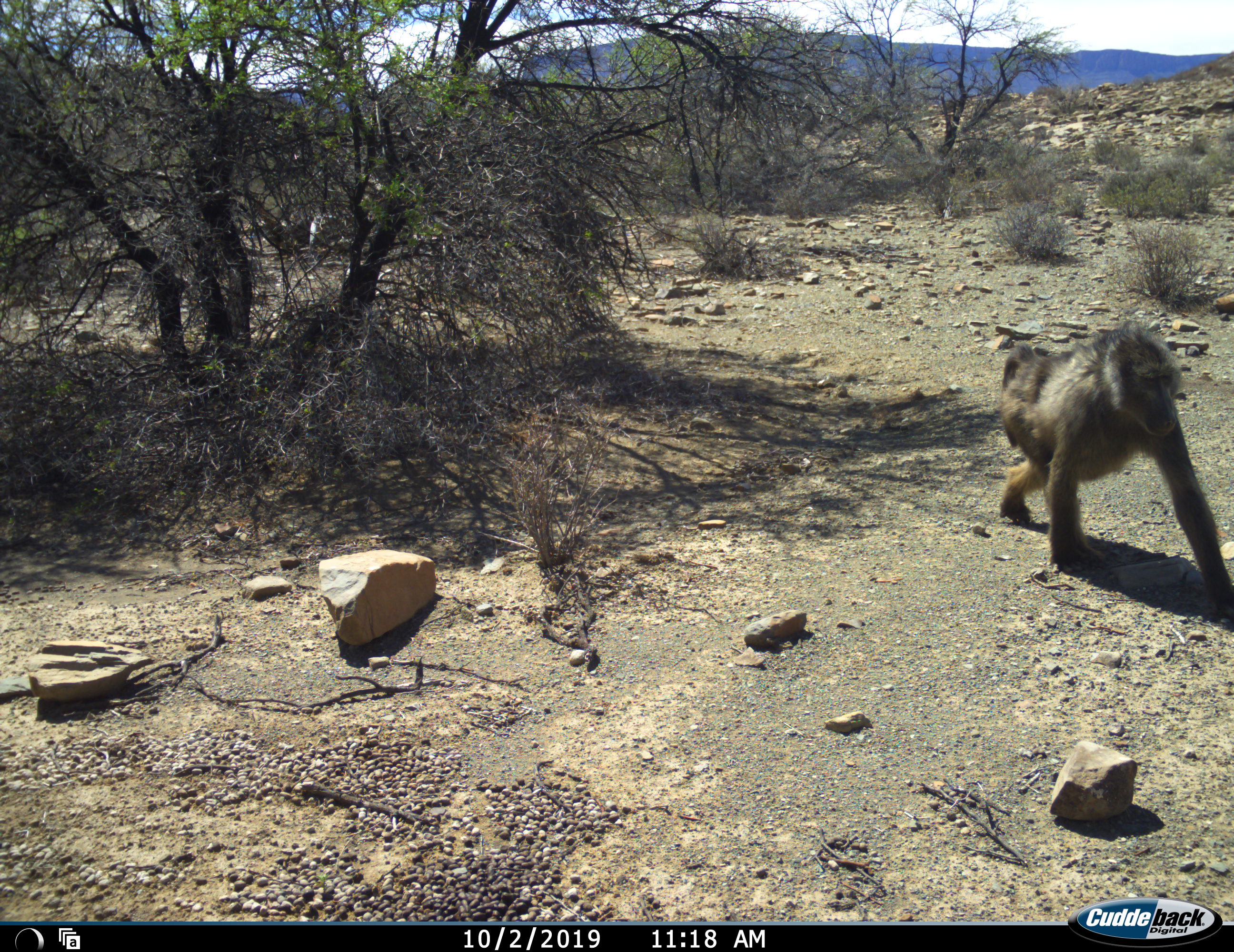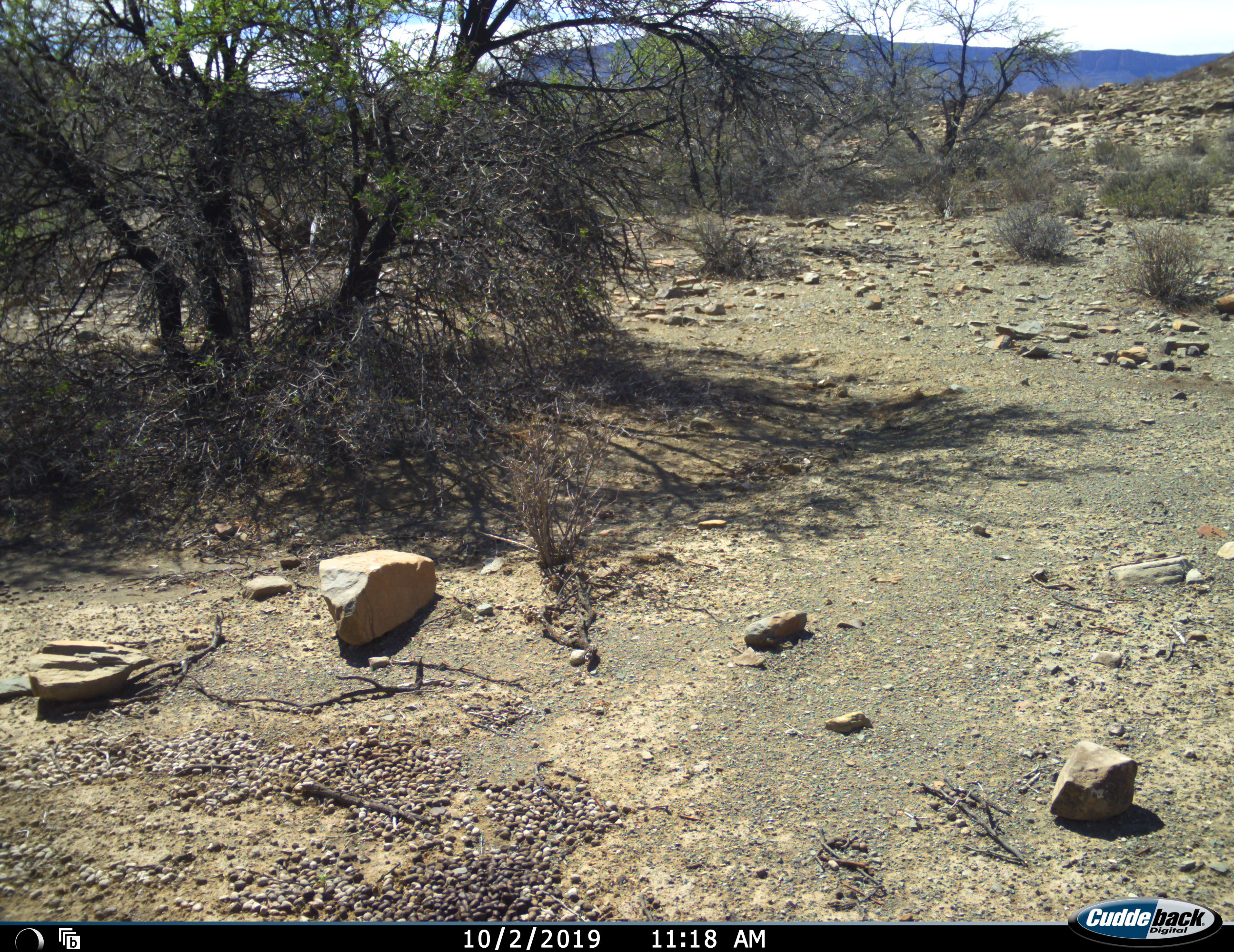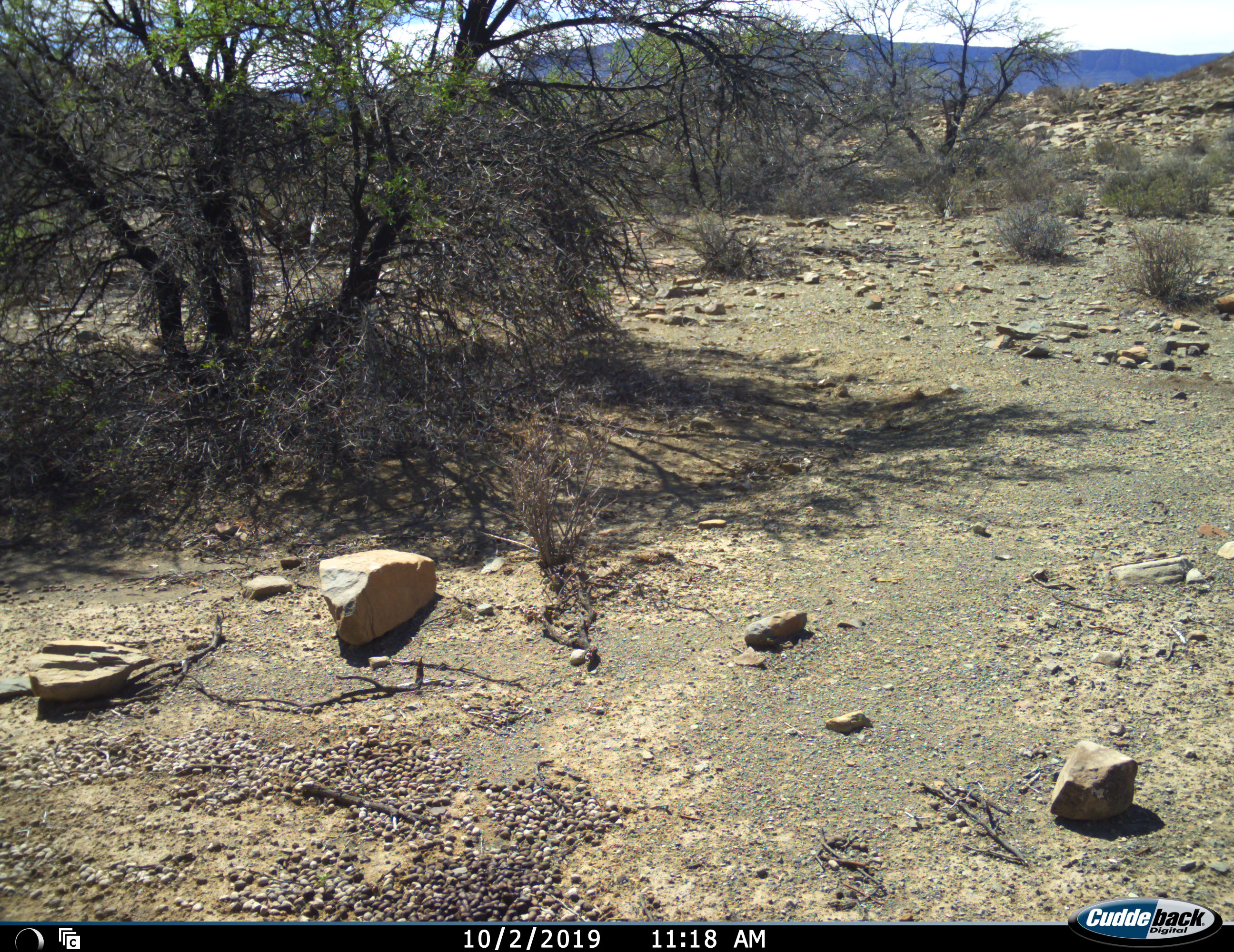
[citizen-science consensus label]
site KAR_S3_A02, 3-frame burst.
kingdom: Animalia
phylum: Chordata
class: Mammalia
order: Primates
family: Cercopithecidae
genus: Papio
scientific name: Papio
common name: baboon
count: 1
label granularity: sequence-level